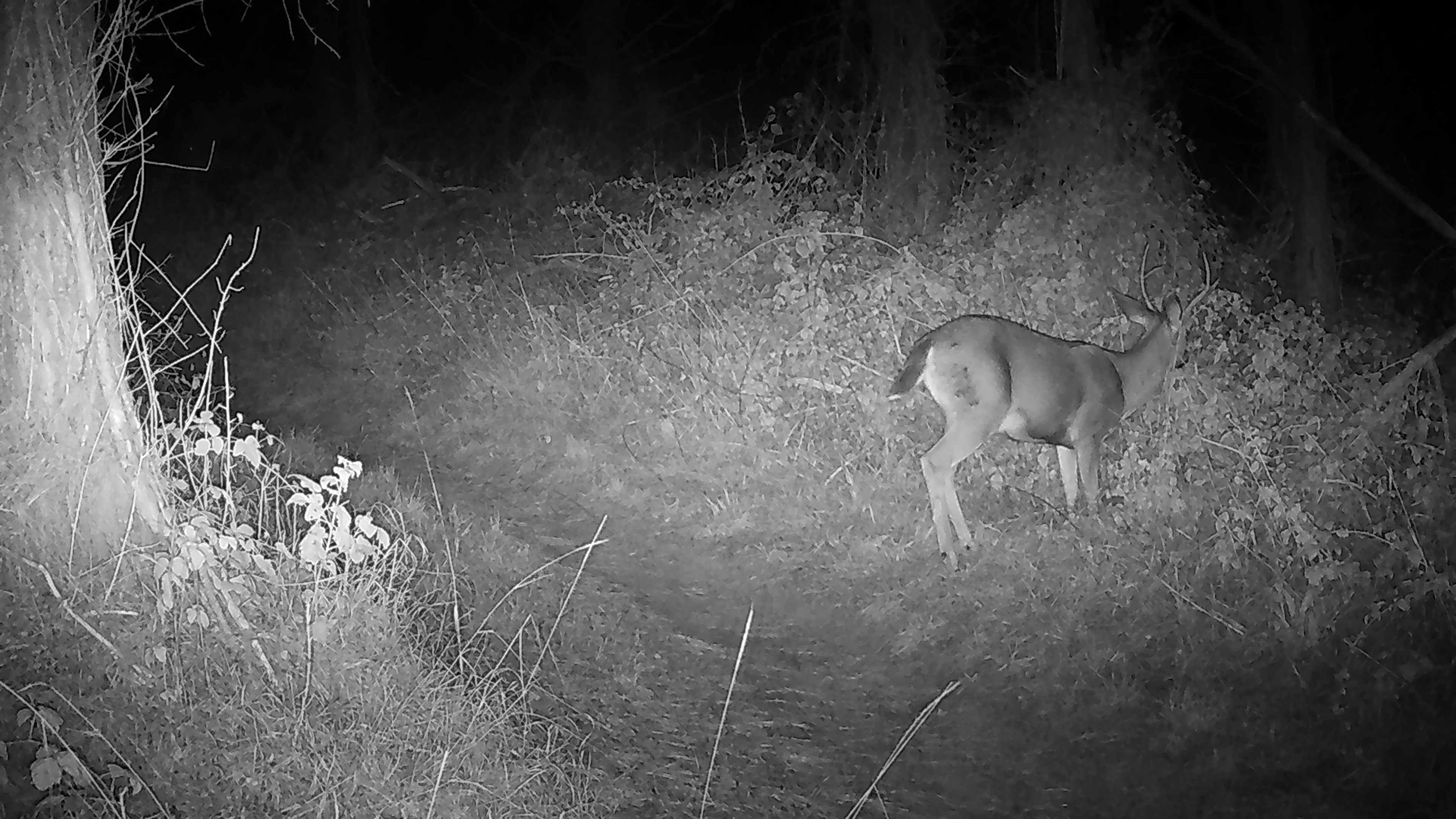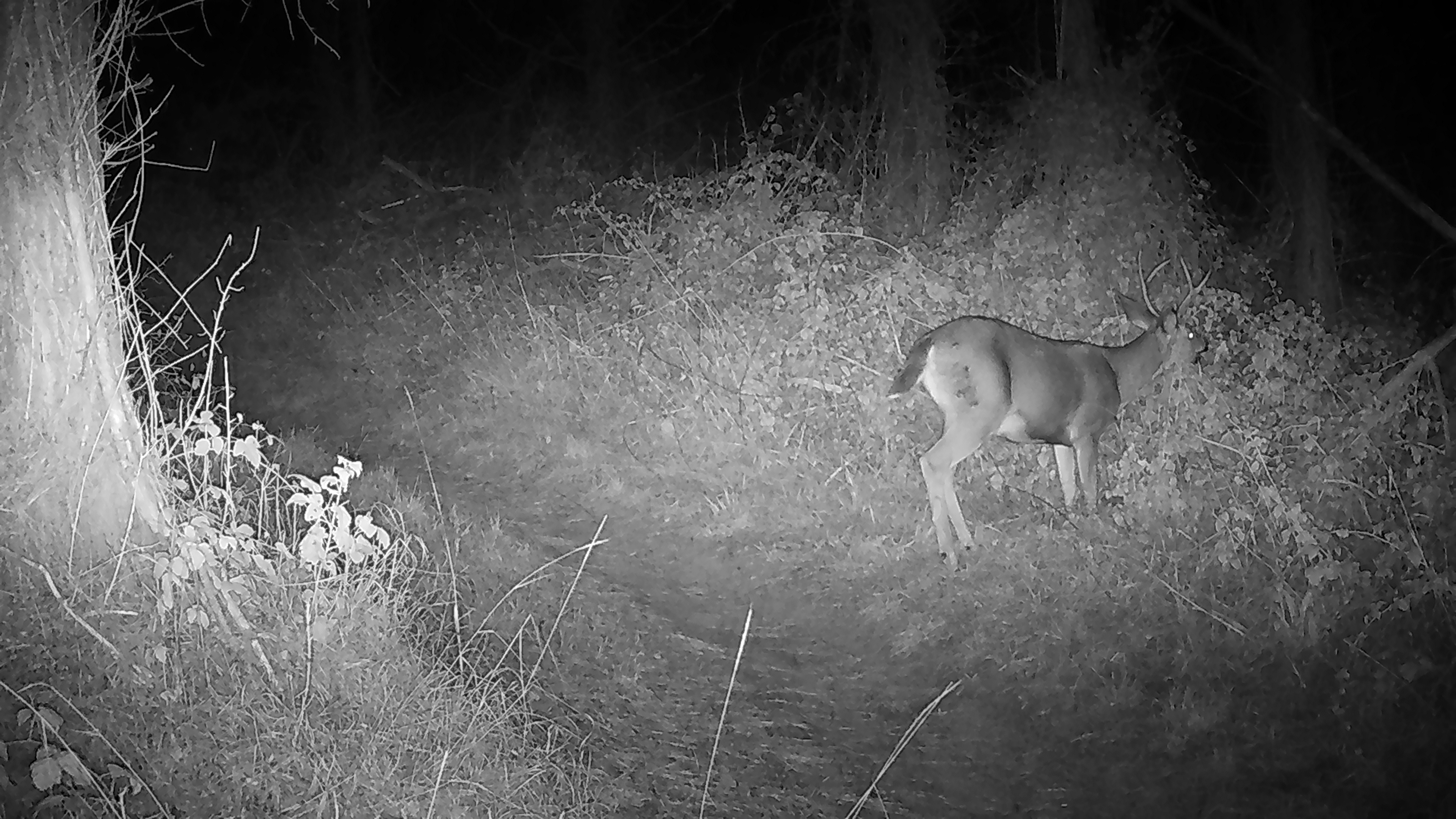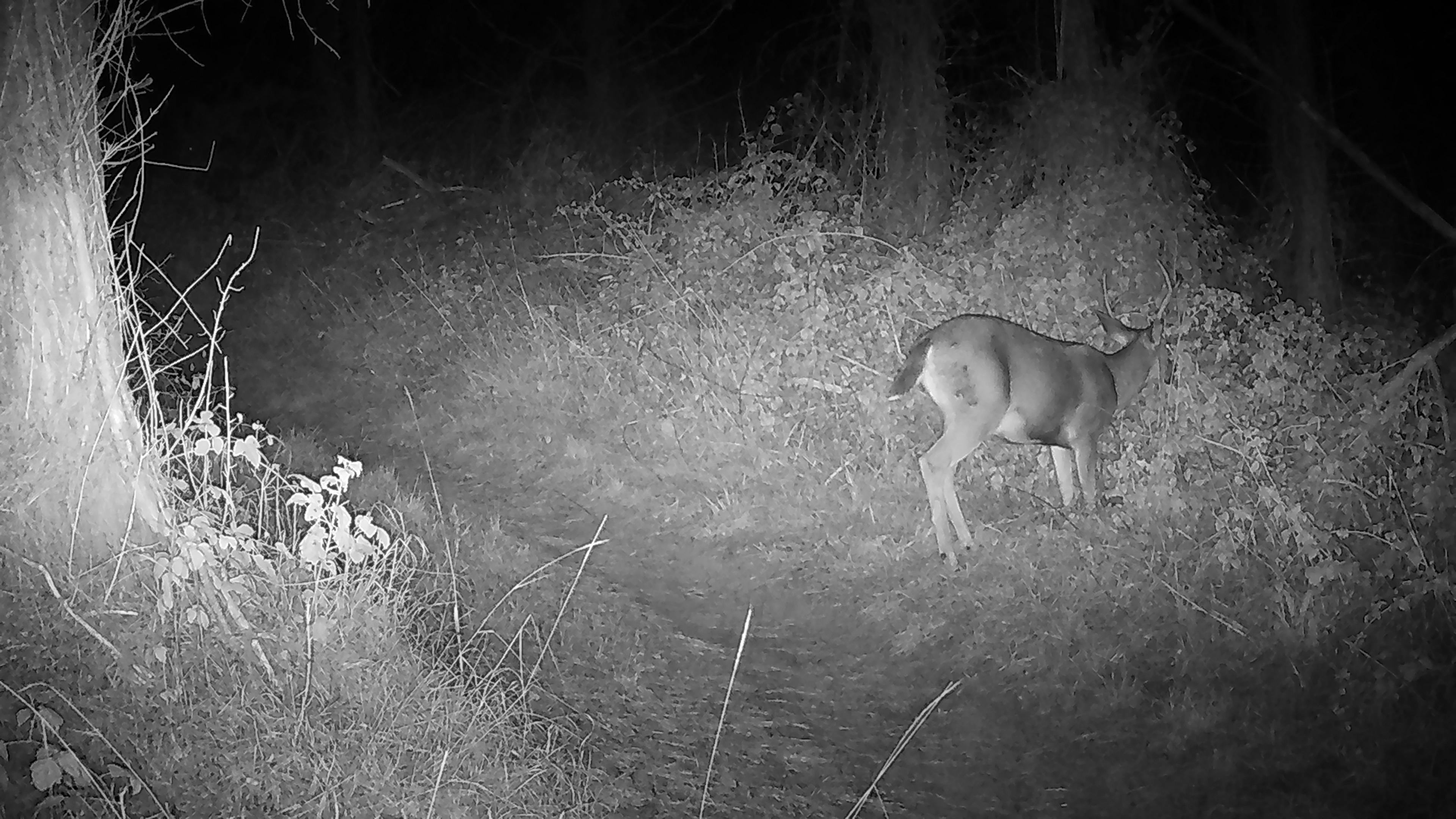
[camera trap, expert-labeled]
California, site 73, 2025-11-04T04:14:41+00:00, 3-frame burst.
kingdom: Animalia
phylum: Chordata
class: Mammalia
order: Artiodactyla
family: Cervidae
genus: Odocoileus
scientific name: Odocoileus hemionus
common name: mule deer